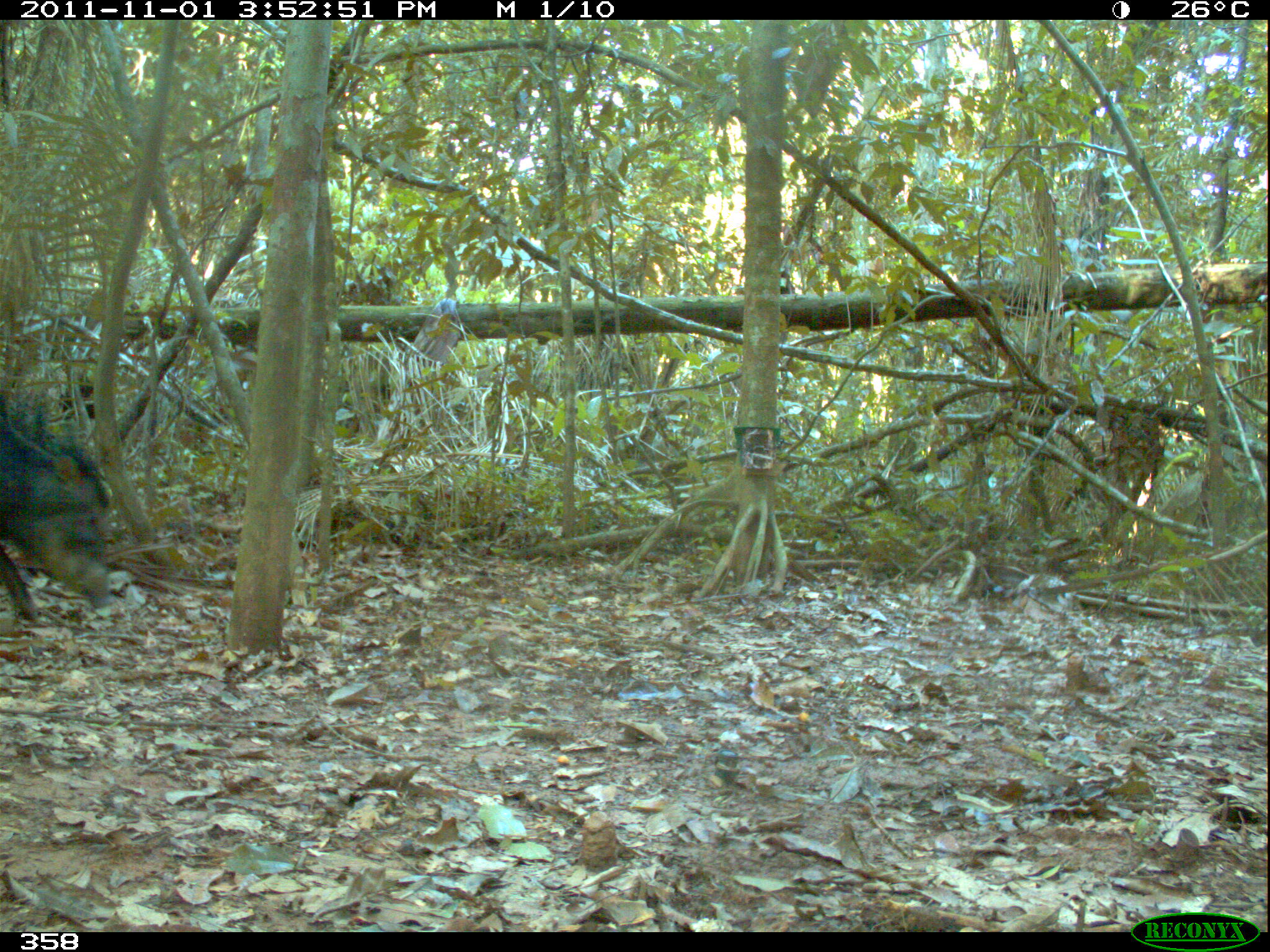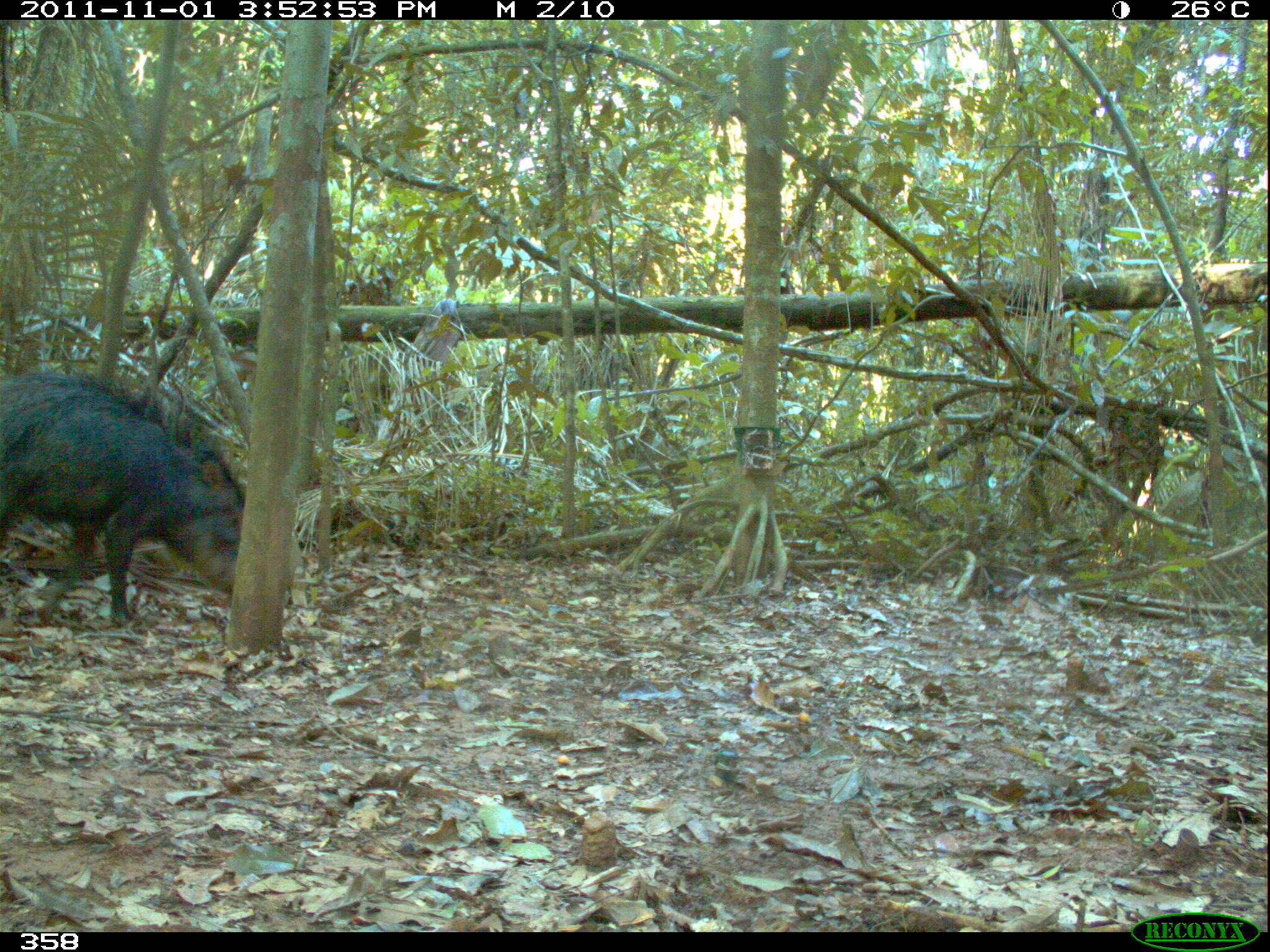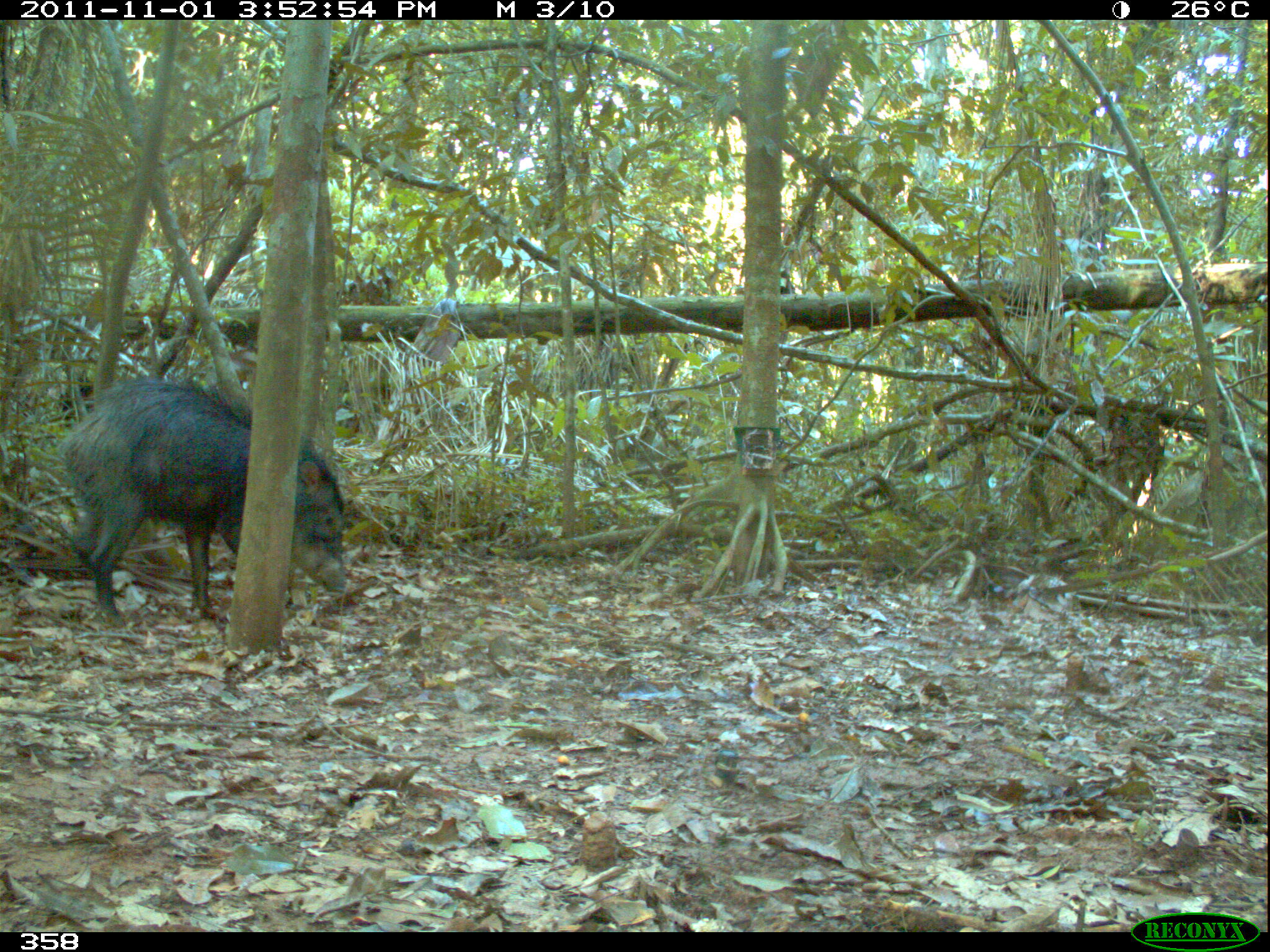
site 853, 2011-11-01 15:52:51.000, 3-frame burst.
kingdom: Animalia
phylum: Chordata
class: Mammalia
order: Artiodactyla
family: Tayassuidae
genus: Tayassu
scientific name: Tayassu pecari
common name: white-lipped peccary